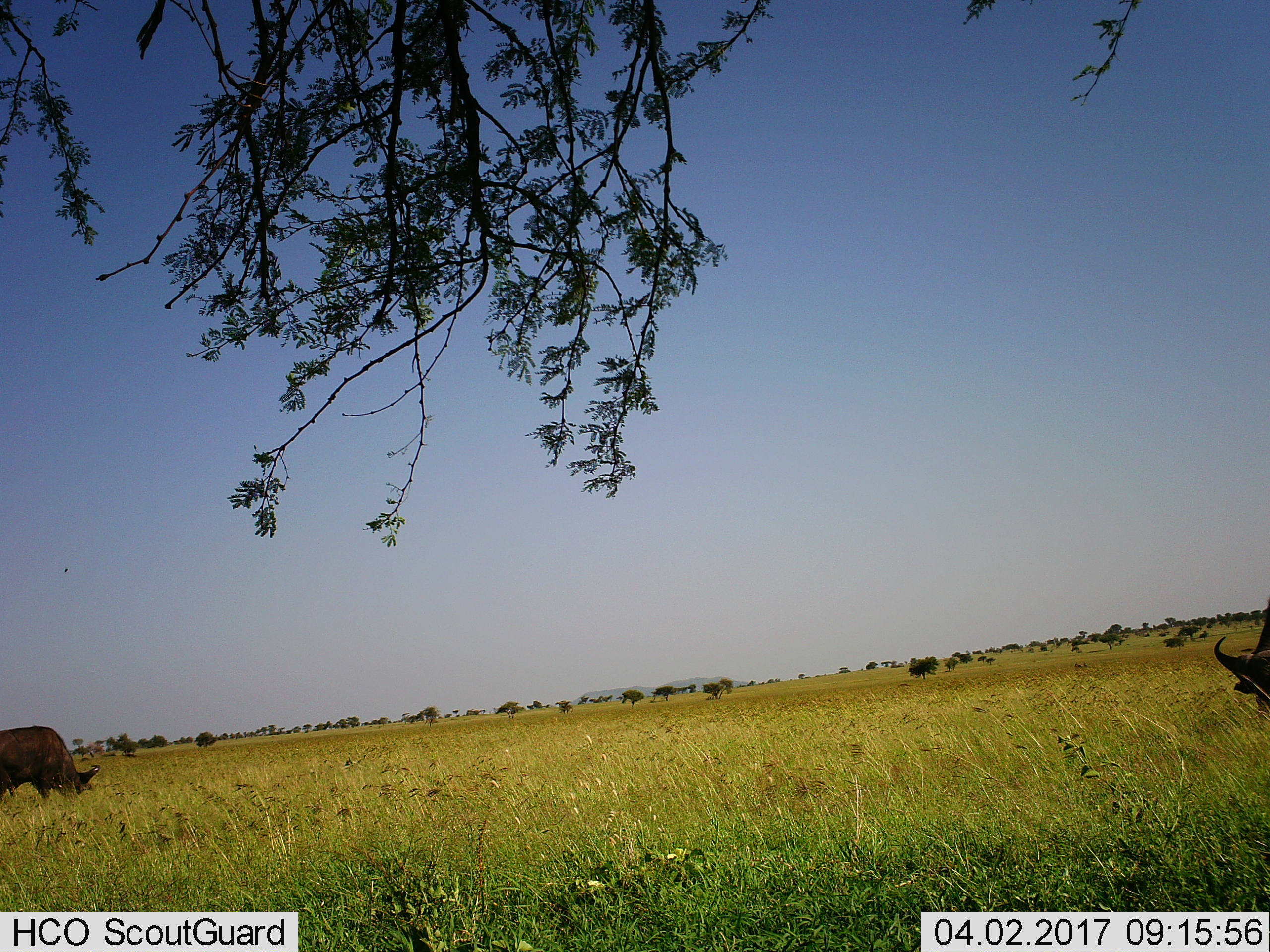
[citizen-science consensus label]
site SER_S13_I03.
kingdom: Animalia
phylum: Chordata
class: Mammalia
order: Artiodactyla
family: Bovidae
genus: Syncerus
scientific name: Syncerus caffer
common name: african buffalo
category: buffalo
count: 2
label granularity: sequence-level